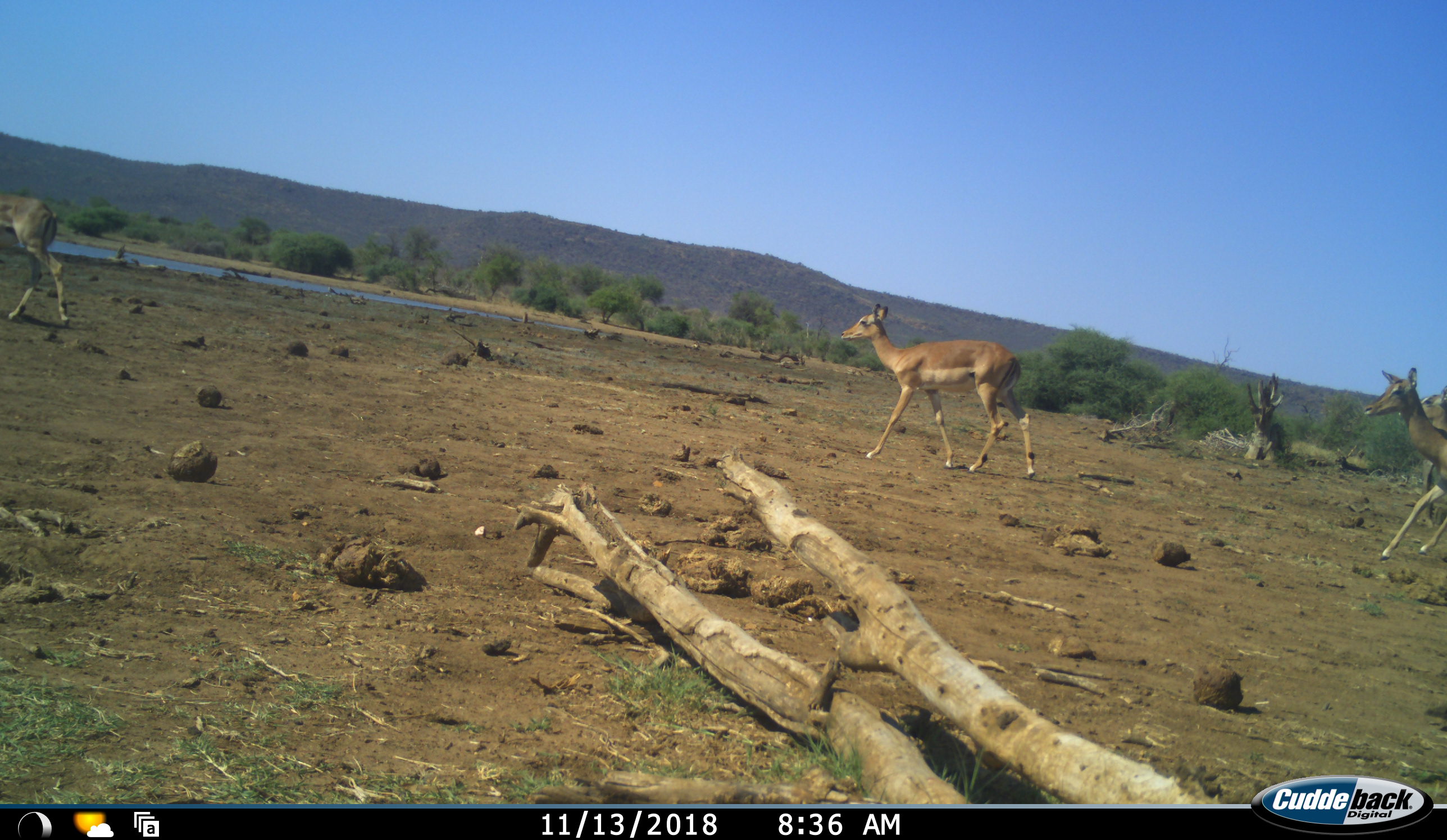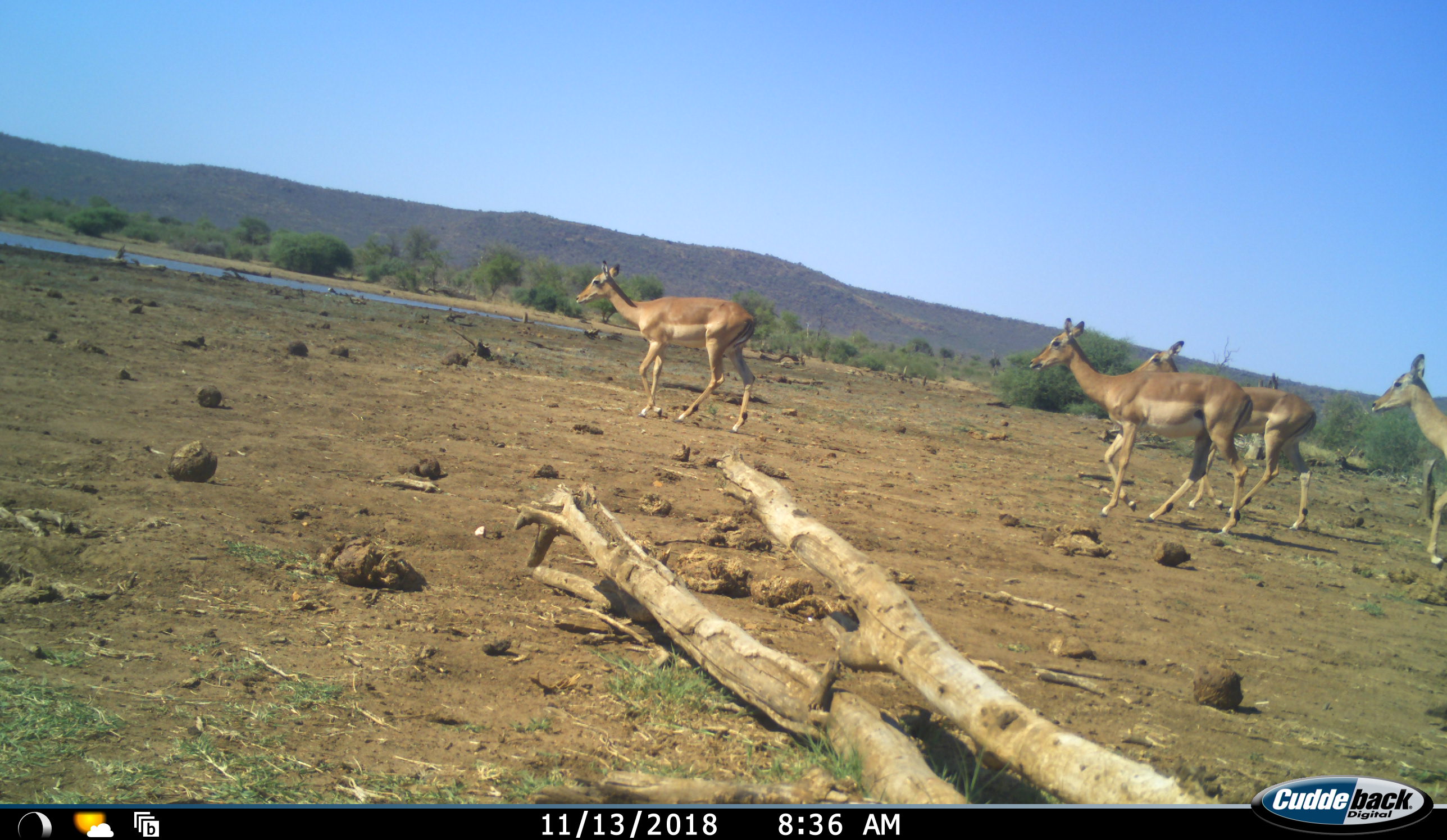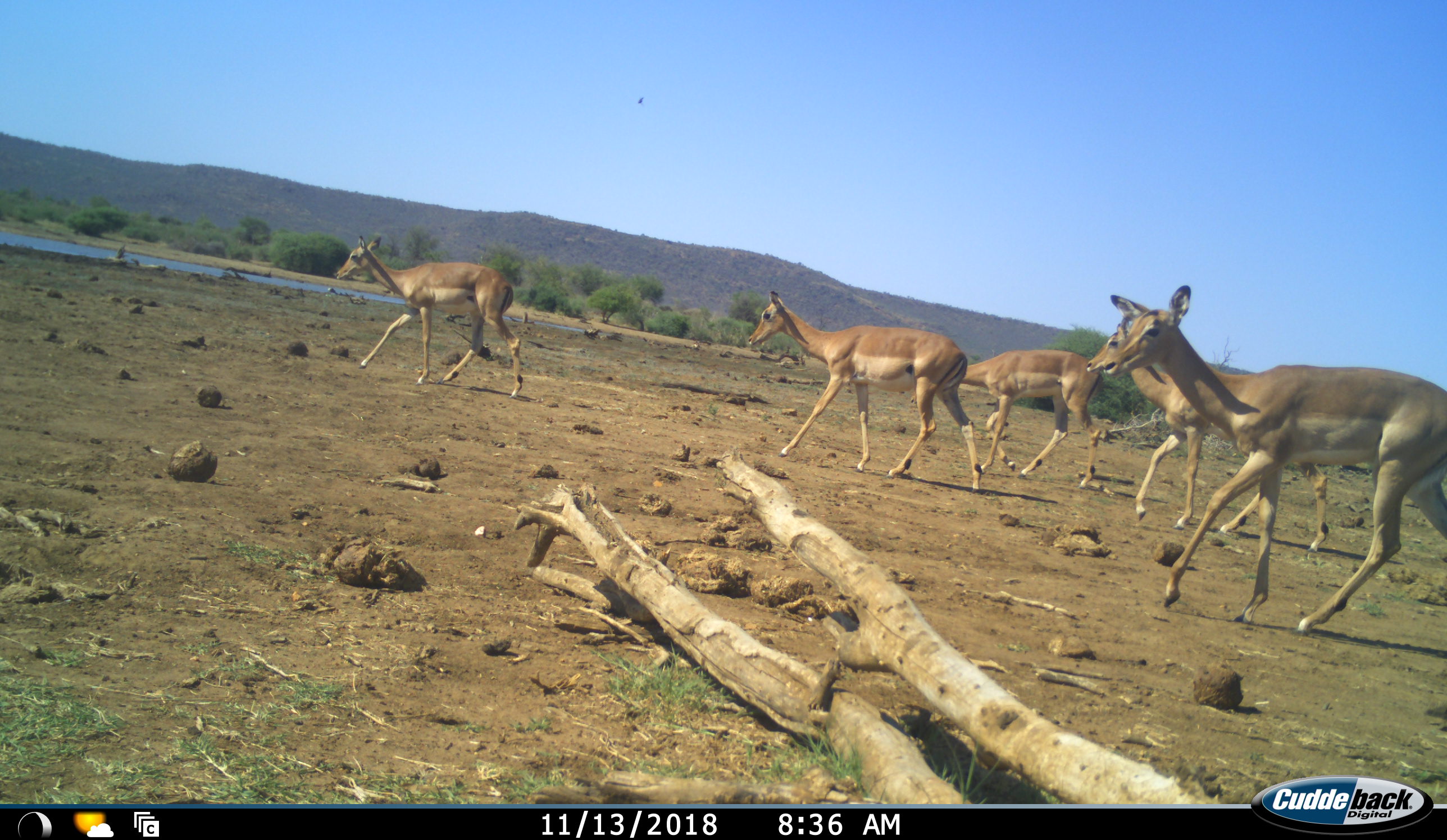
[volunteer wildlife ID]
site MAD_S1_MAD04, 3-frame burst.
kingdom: Animalia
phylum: Chordata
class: Mammalia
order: Artiodactyla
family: Bovidae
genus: Aepyceros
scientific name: Aepyceros melampus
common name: impala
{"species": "impala (Aepyceros melampus)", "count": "6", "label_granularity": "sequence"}